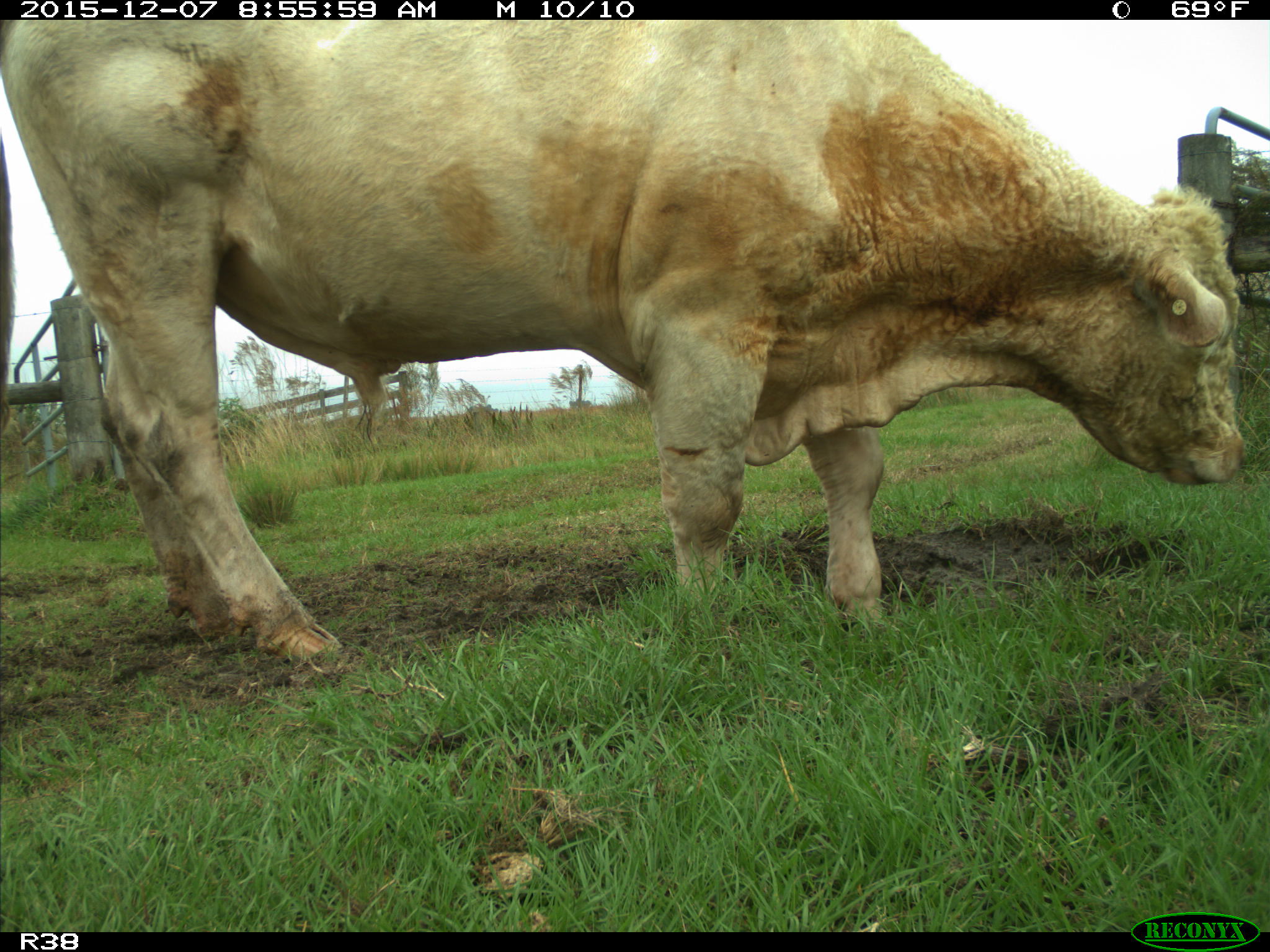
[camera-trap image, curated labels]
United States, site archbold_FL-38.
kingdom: Animalia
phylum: Chordata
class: Mammalia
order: Artiodactyla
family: Bovidae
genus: Bos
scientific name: Bos taurus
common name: domestic cow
Bos taurus (domestic cow).